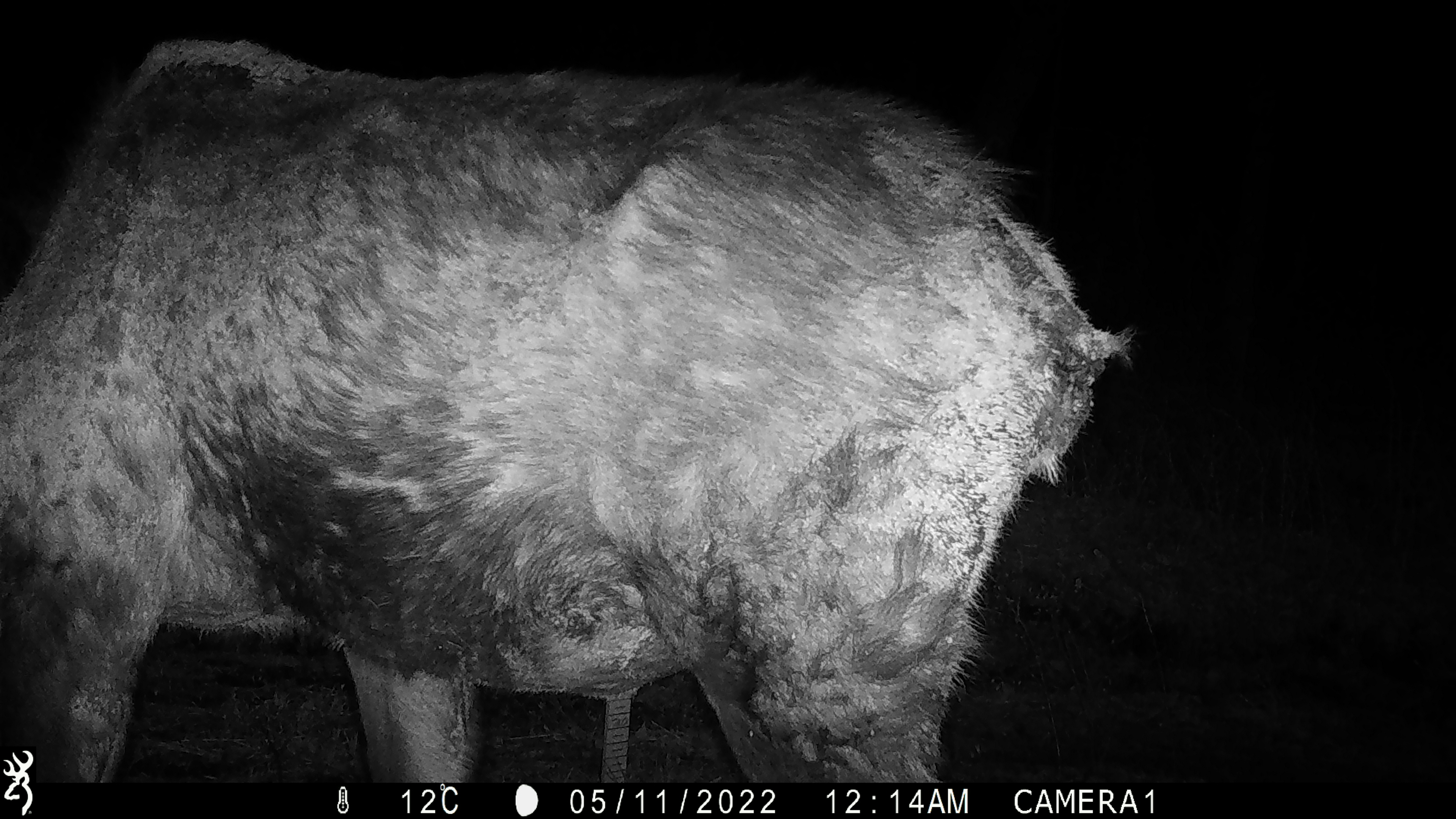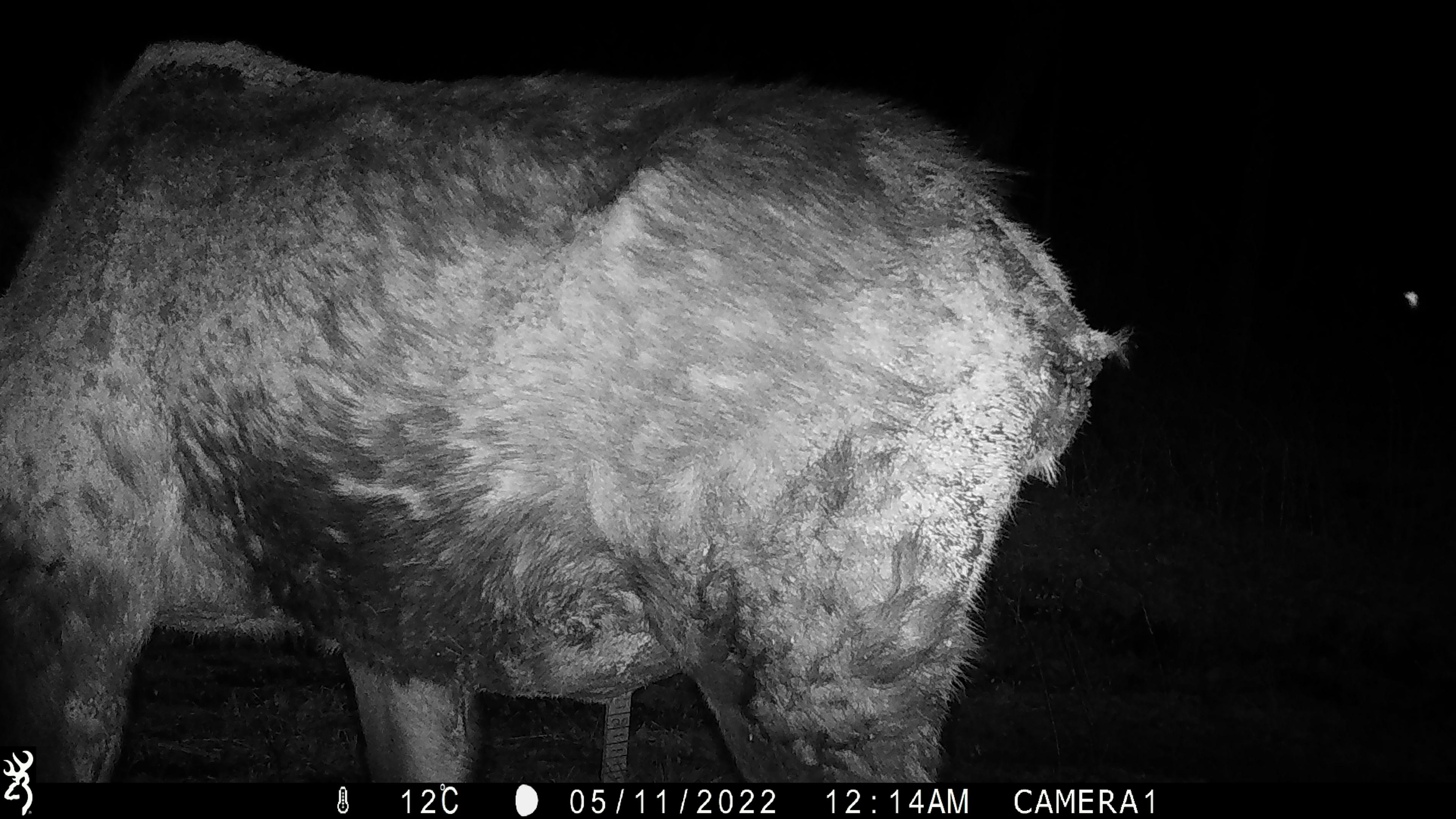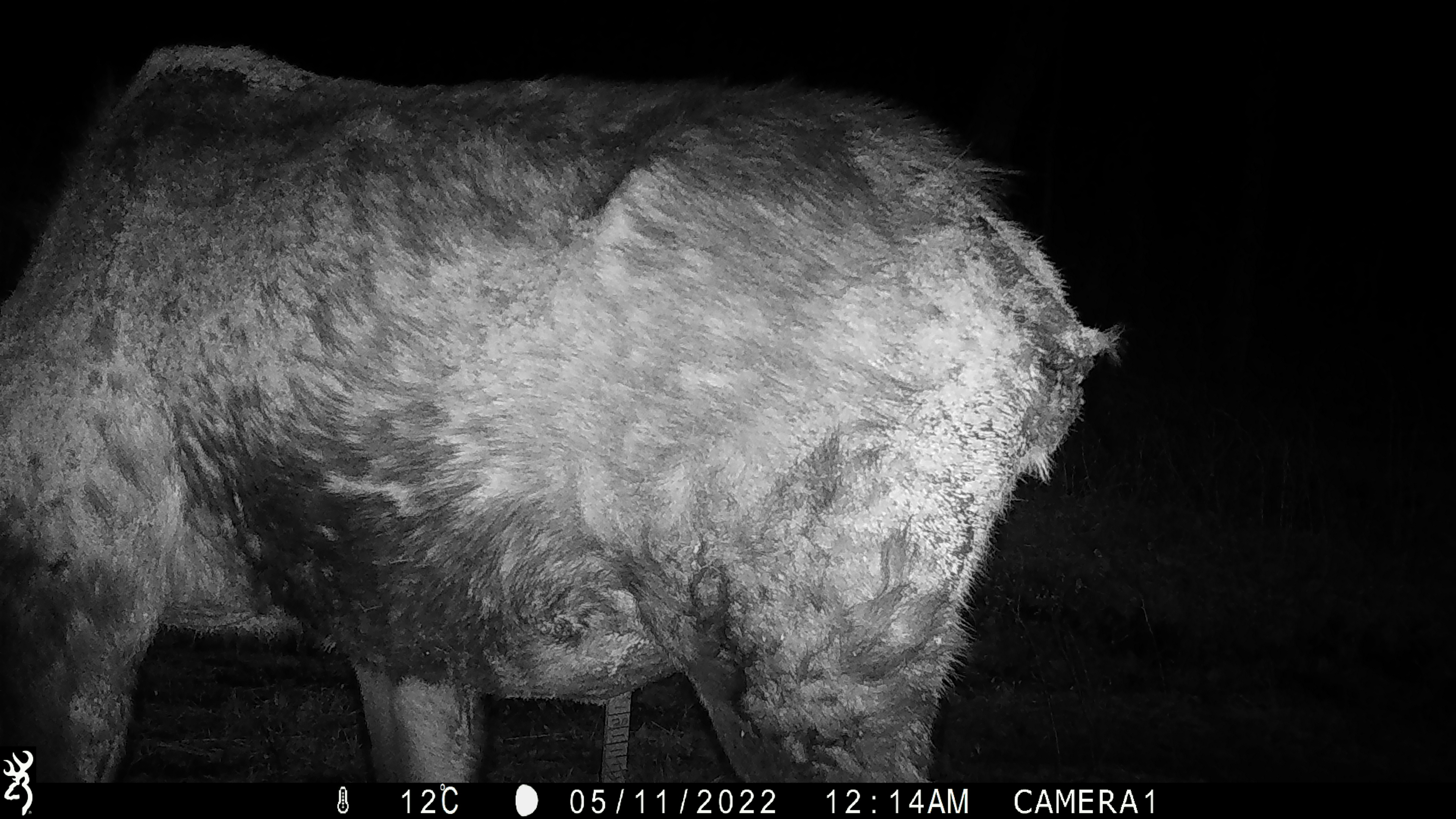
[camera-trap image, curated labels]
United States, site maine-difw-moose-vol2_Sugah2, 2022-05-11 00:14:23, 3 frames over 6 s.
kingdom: Animalia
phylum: Chordata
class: Mammalia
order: Artiodactyla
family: Cervidae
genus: Alces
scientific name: Alces alces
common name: moose